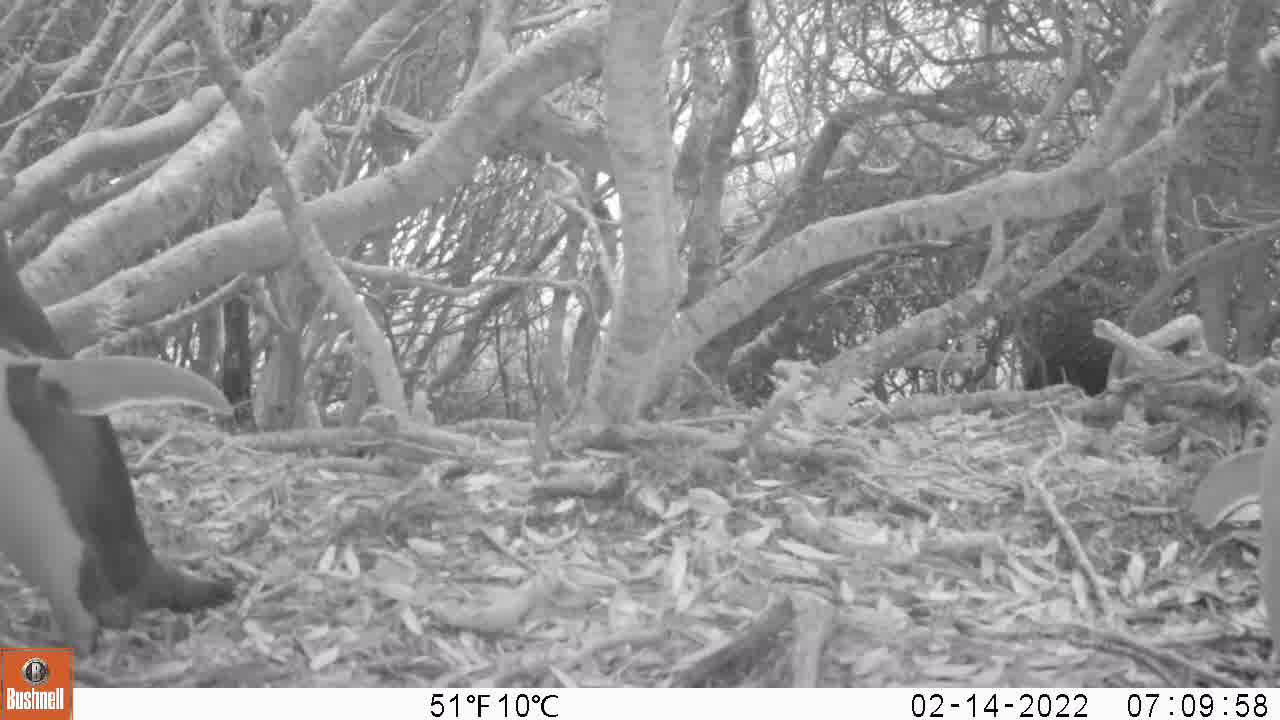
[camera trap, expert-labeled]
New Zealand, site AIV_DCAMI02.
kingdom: Animalia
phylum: Chordata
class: Aves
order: Sphenisciformes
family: Spheniscidae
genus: Megadyptes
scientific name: Megadyptes antipodes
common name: yellow-eyed penguin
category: yellow eyed penguin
Yellow eyed penguin (yellow-eyed penguin) (Megadyptes antipodes).